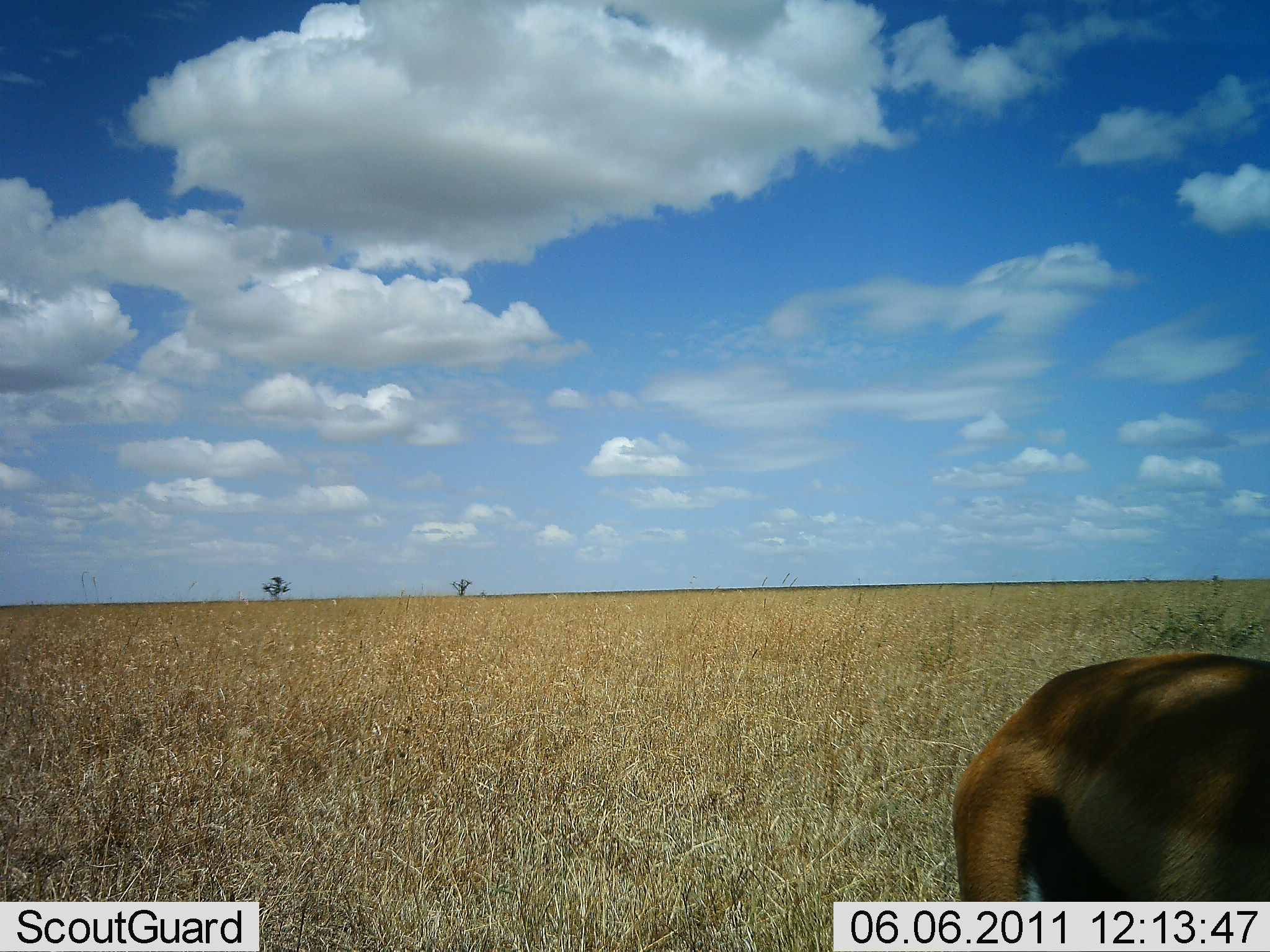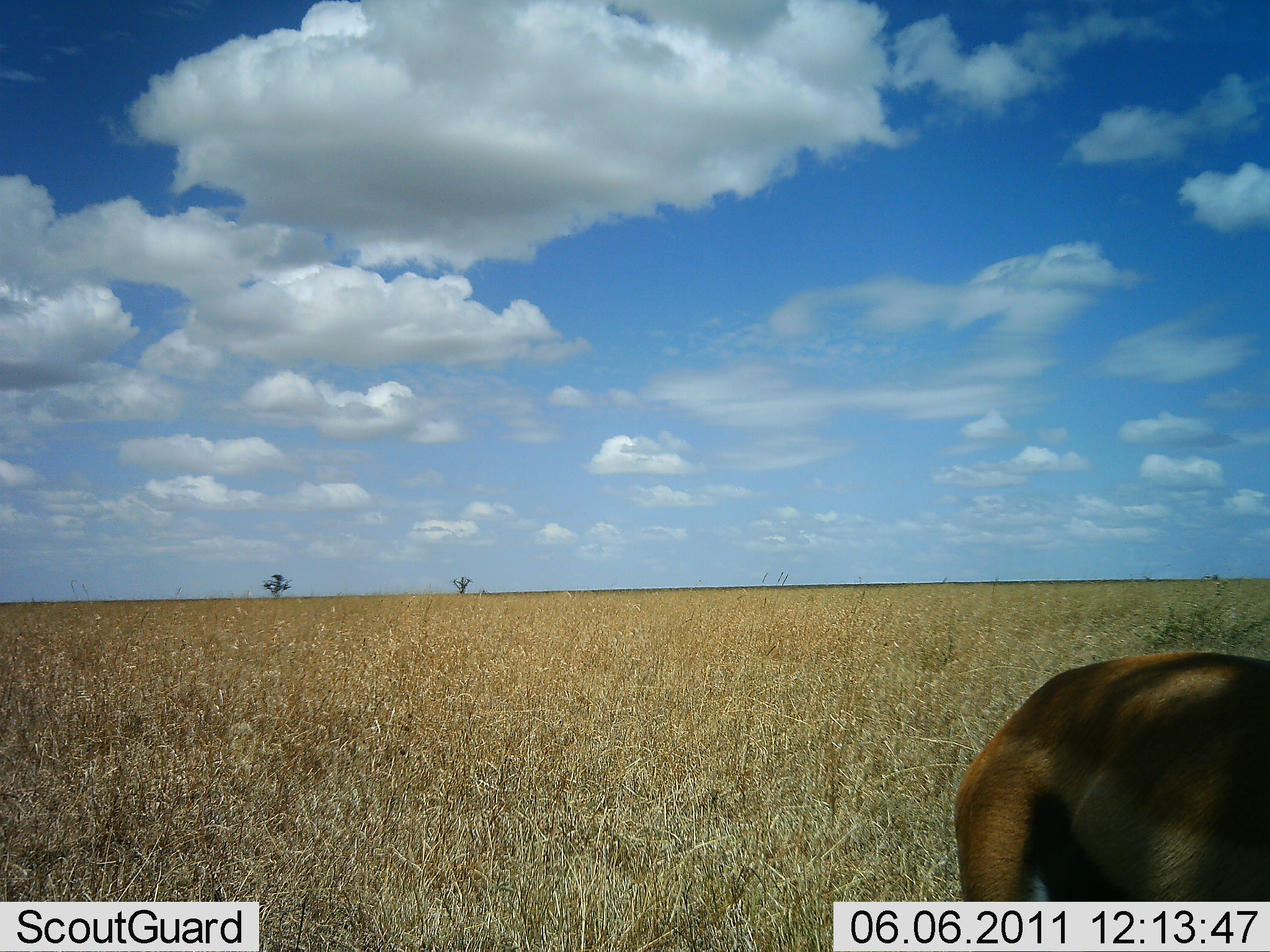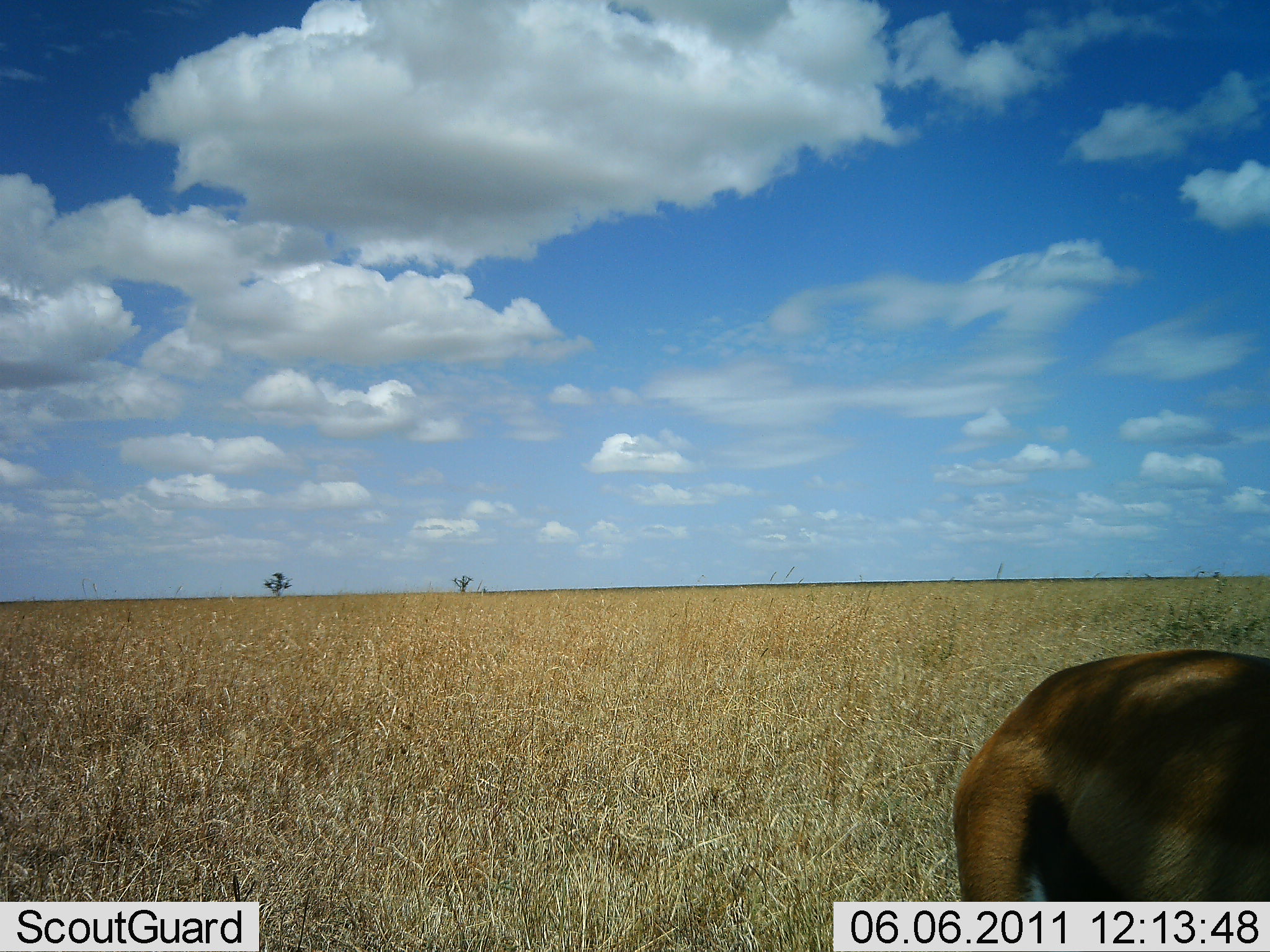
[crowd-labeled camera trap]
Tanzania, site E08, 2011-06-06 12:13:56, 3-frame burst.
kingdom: Animalia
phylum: Chordata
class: Mammalia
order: Artiodactyla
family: Bovidae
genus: Eudorcas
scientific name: Eudorcas thomsonii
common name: thomson's gazelle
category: gazellethomsons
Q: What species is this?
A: Gazellethomsons (thomson's gazelle) (Eudorcas thomsonii).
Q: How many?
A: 1.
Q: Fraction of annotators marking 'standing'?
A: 90%.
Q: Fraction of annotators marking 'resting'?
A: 0%.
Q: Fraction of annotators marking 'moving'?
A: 10%.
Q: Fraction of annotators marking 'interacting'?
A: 0%.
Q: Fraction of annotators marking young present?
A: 0%.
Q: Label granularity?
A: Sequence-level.